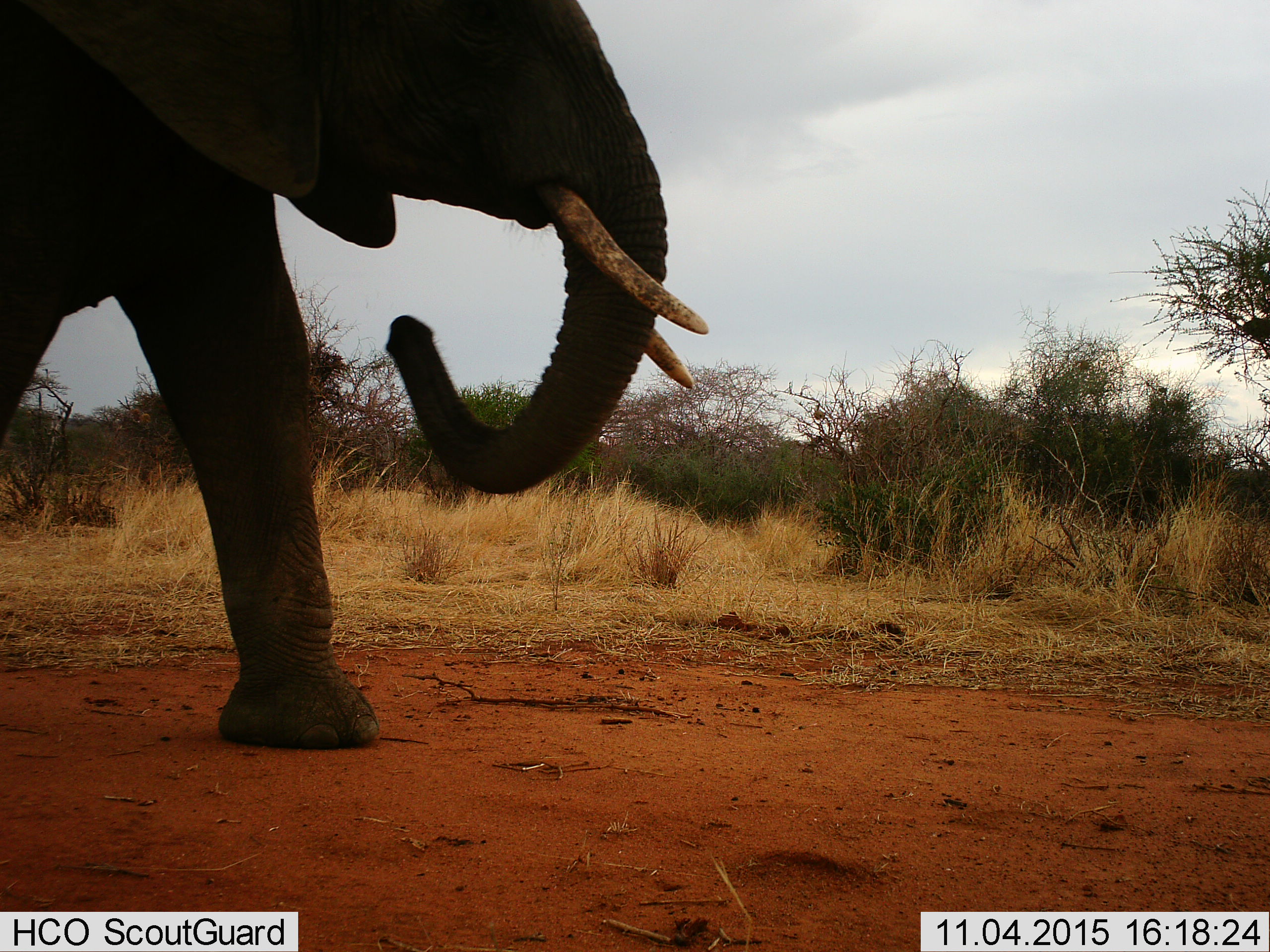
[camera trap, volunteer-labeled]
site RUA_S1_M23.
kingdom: Animalia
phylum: Chordata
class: Mammalia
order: Proboscidea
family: Elephantidae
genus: Loxodonta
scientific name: Loxodonta africana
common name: african bush elephant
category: elephant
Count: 1.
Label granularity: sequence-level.